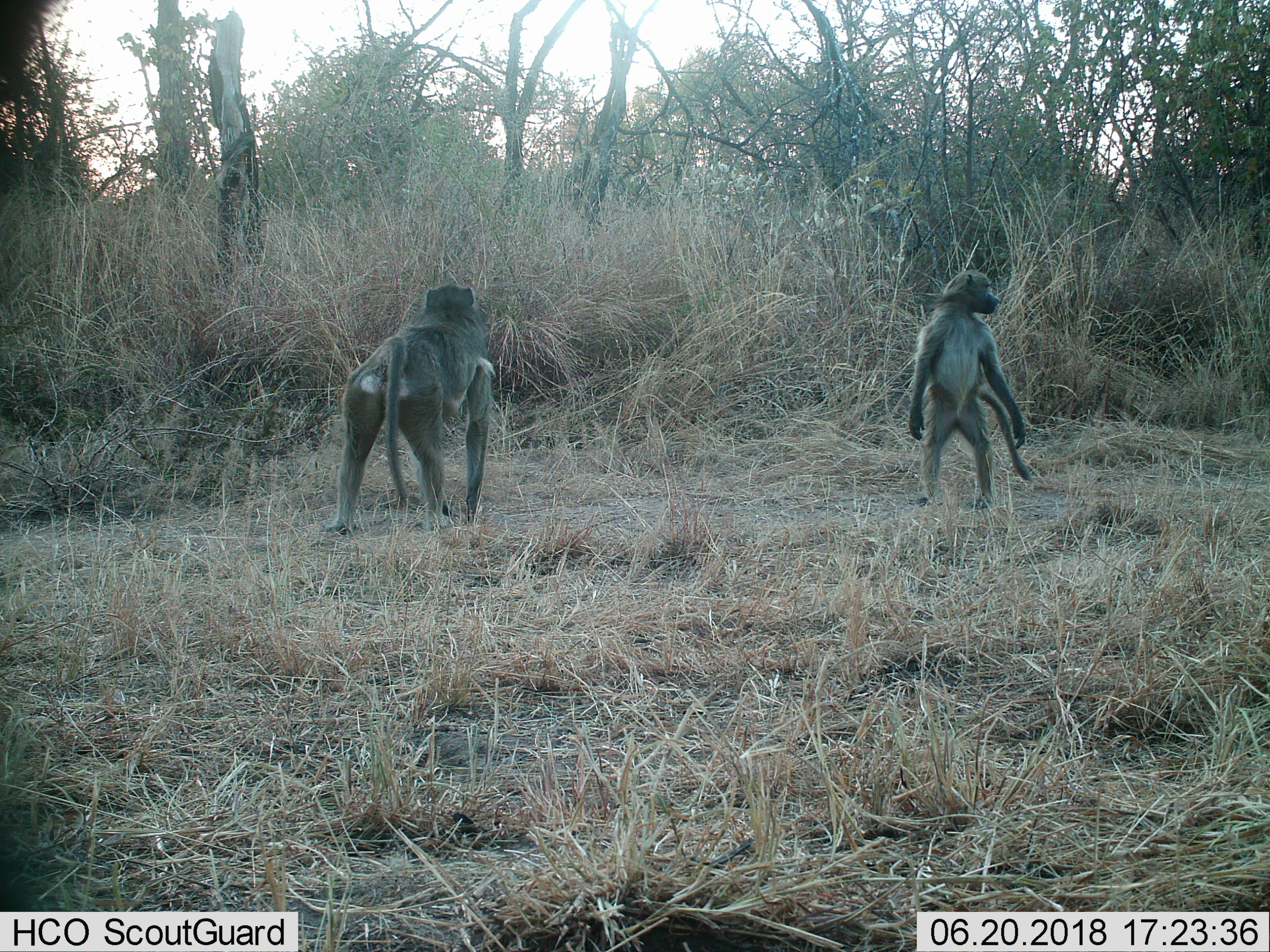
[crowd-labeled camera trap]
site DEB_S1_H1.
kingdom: Animalia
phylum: Chordata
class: Mammalia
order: Primates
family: Cercopithecidae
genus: Papio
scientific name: Papio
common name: baboon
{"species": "baboon (Papio)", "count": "2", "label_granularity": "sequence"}